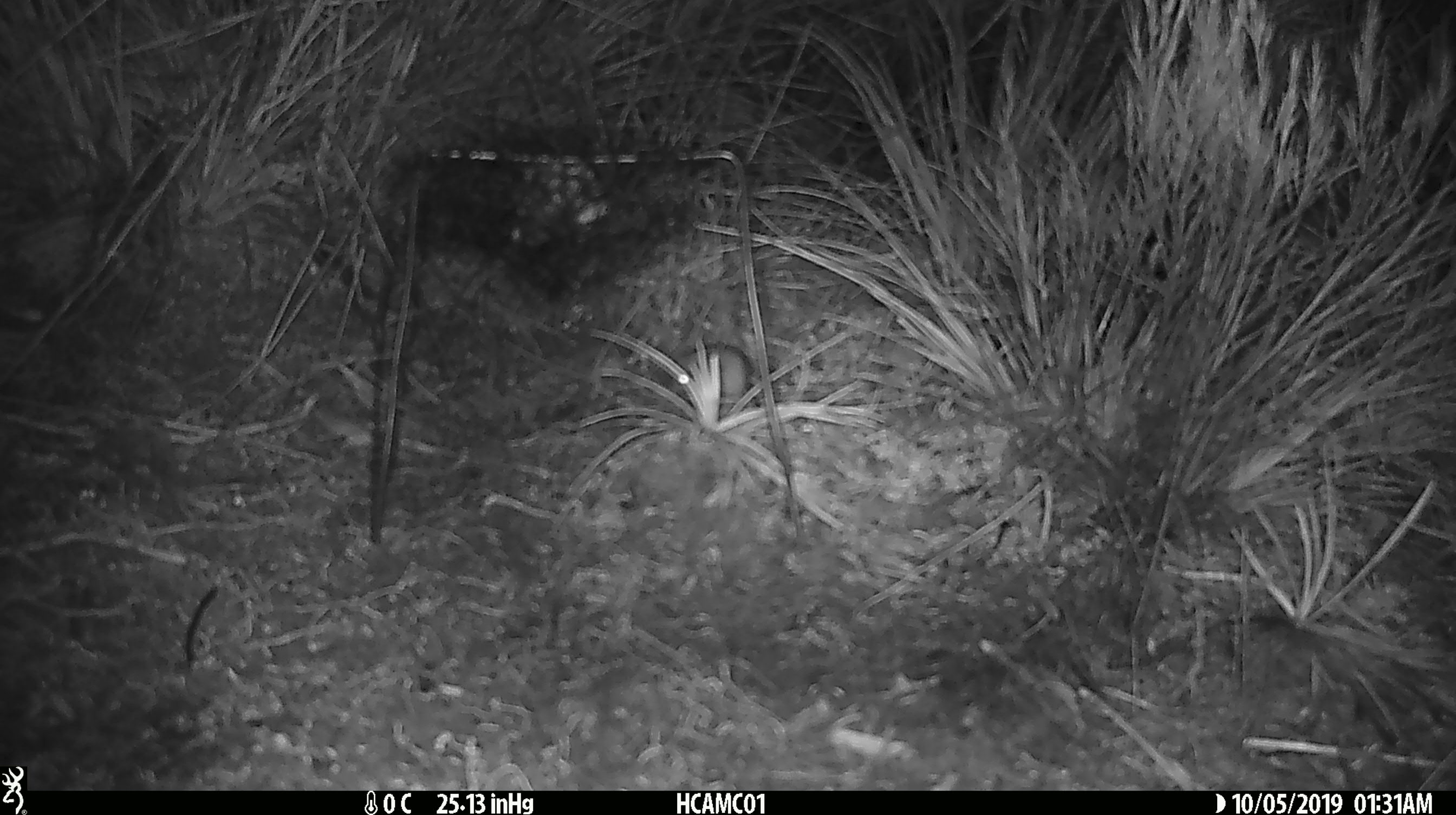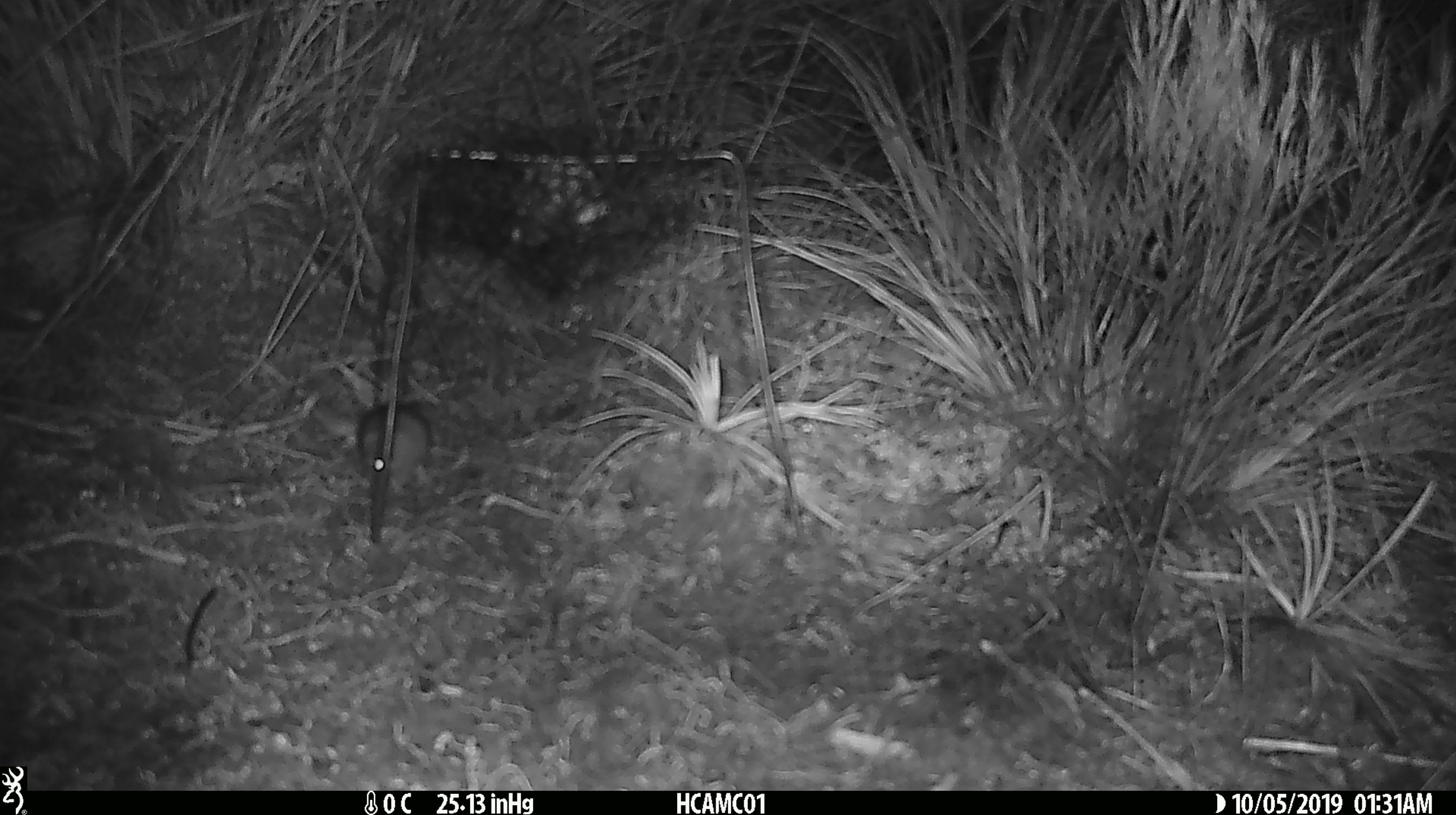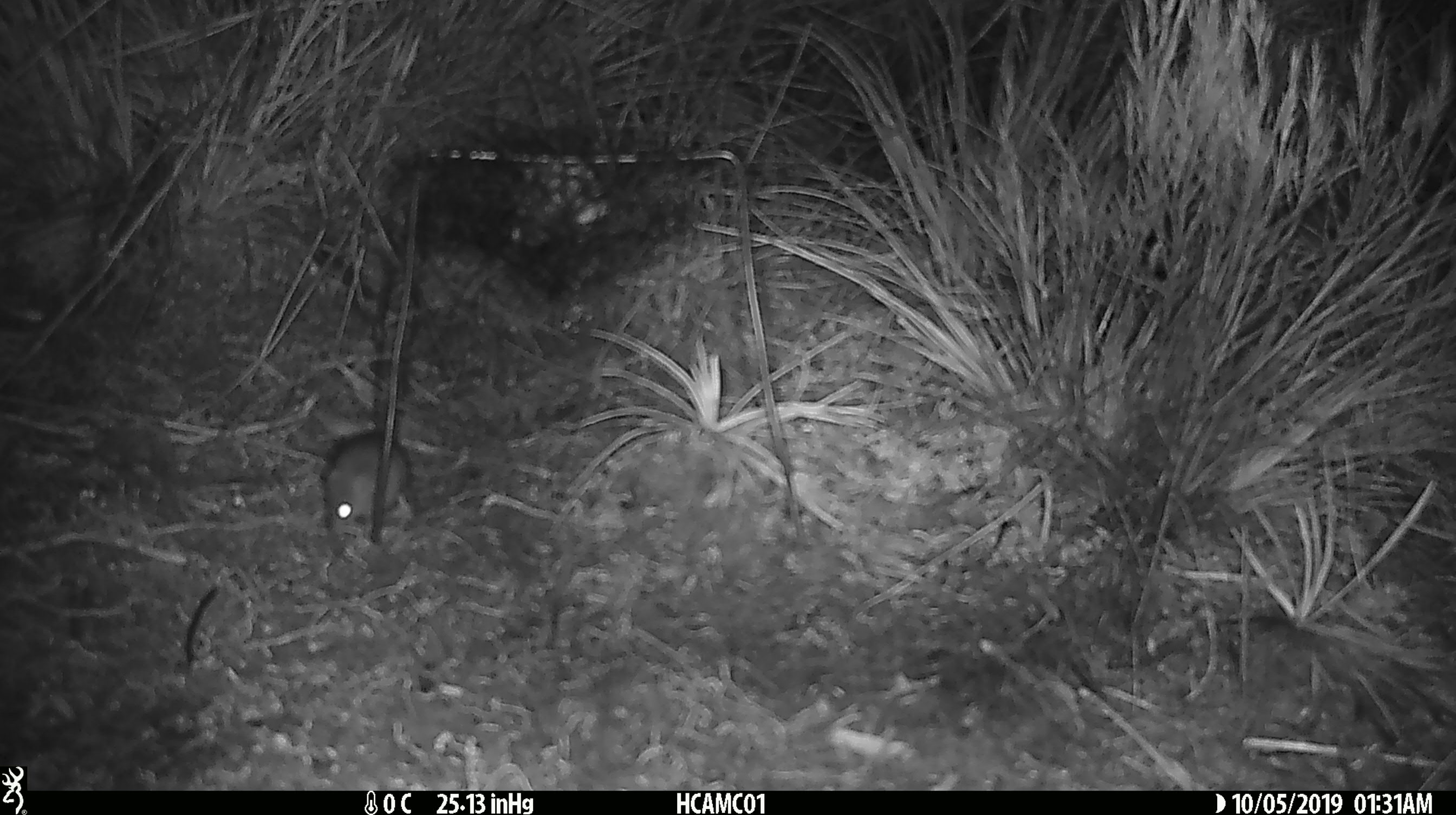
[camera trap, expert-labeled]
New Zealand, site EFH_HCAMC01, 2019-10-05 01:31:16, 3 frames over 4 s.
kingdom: Animalia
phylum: Chordata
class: Mammalia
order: Rodentia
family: Muridae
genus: Mus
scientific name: Mus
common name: mouse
Mouse (Mus).